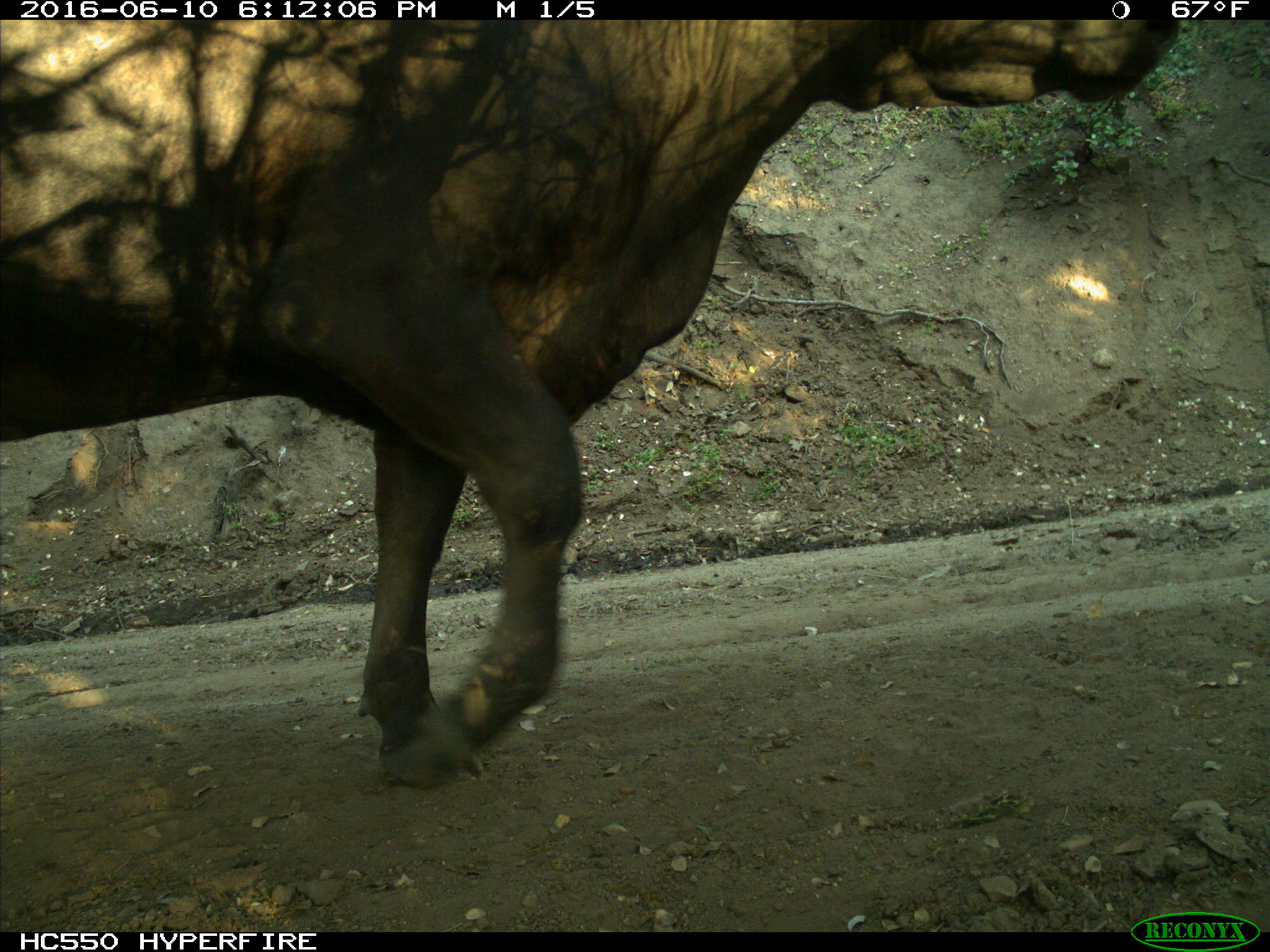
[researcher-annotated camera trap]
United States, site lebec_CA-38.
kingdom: Animalia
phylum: Chordata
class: Mammalia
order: Artiodactyla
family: Bovidae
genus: Bos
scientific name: Bos taurus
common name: domestic cow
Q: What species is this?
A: Bos taurus (domestic cow).